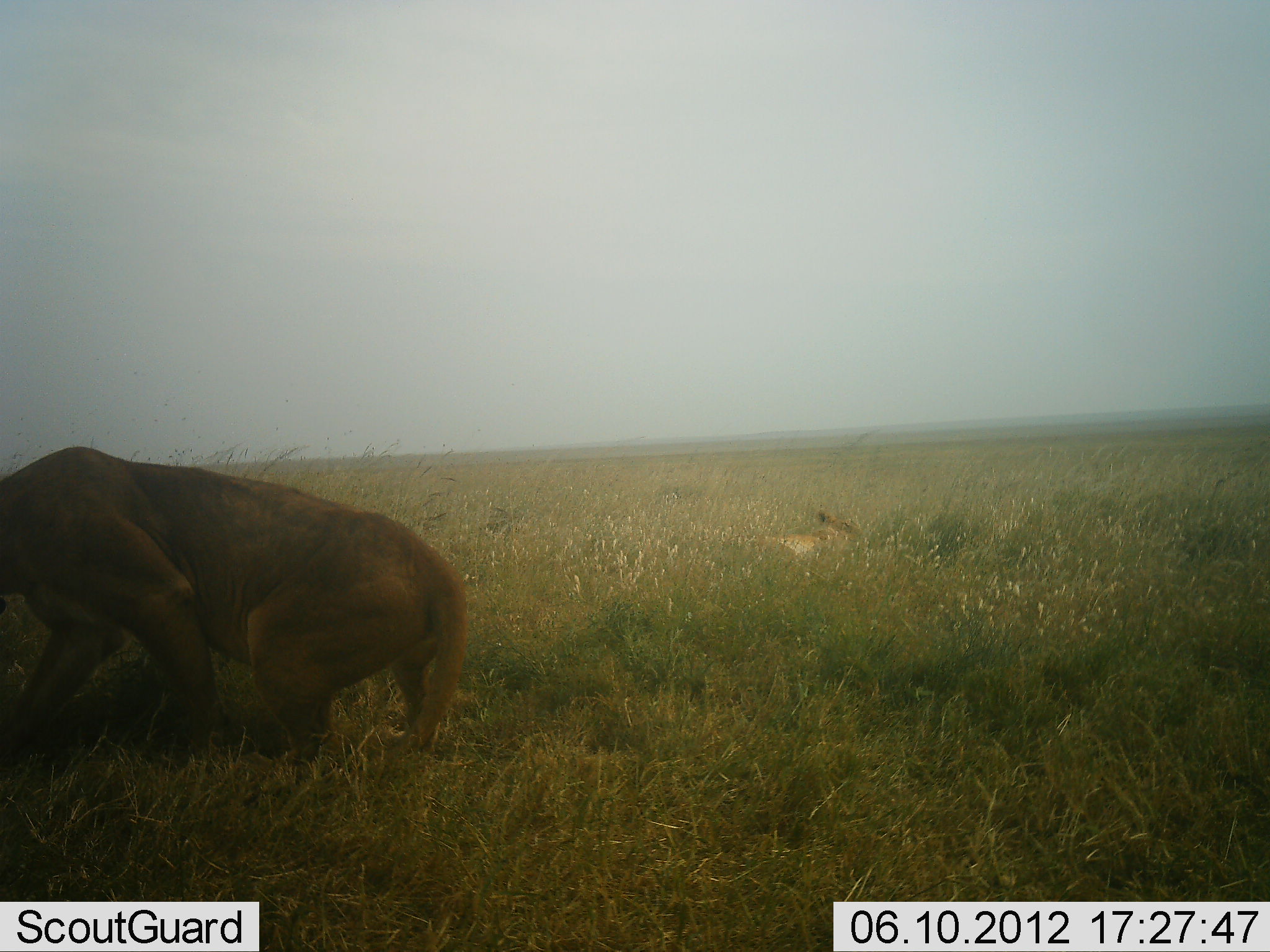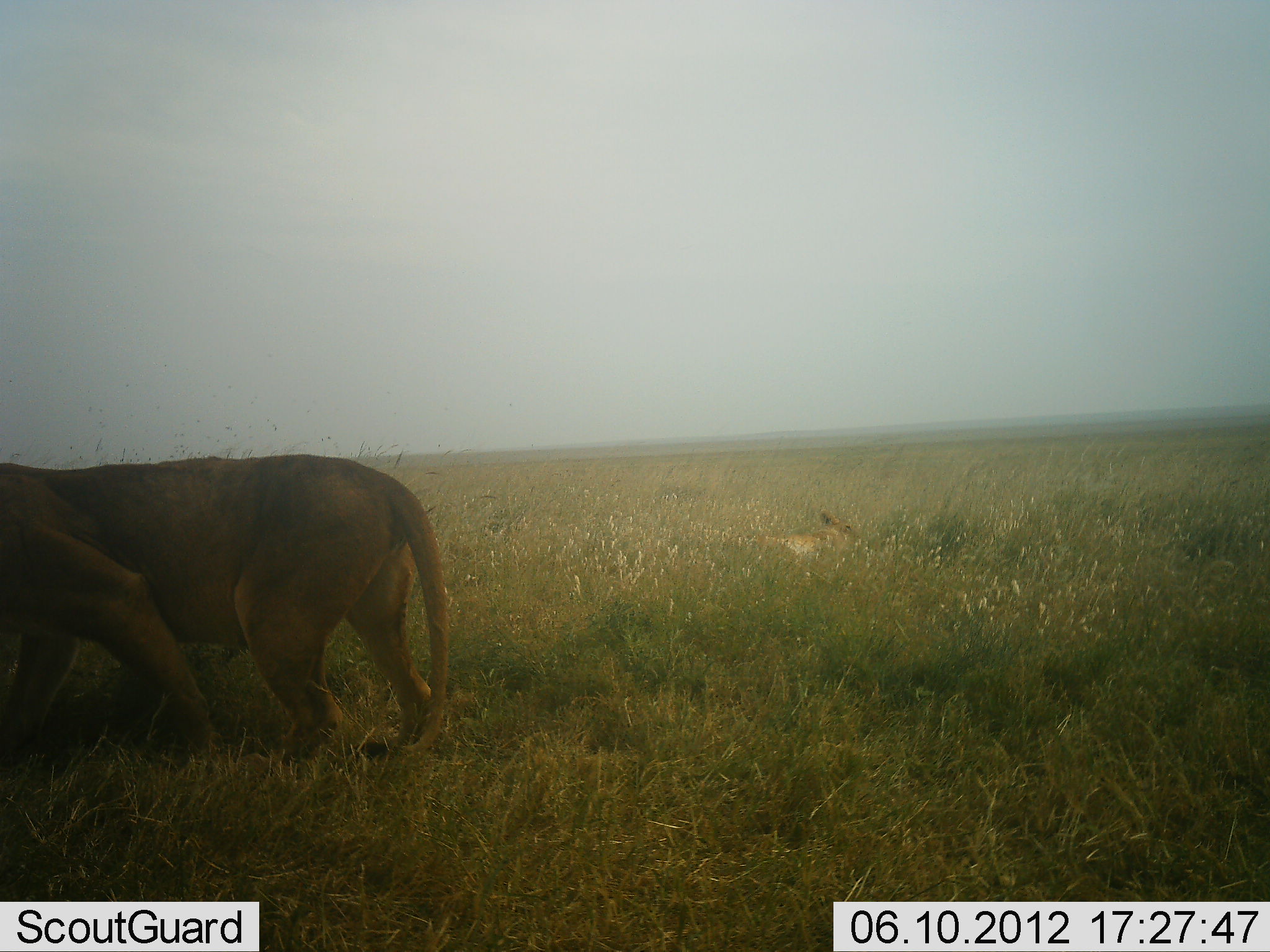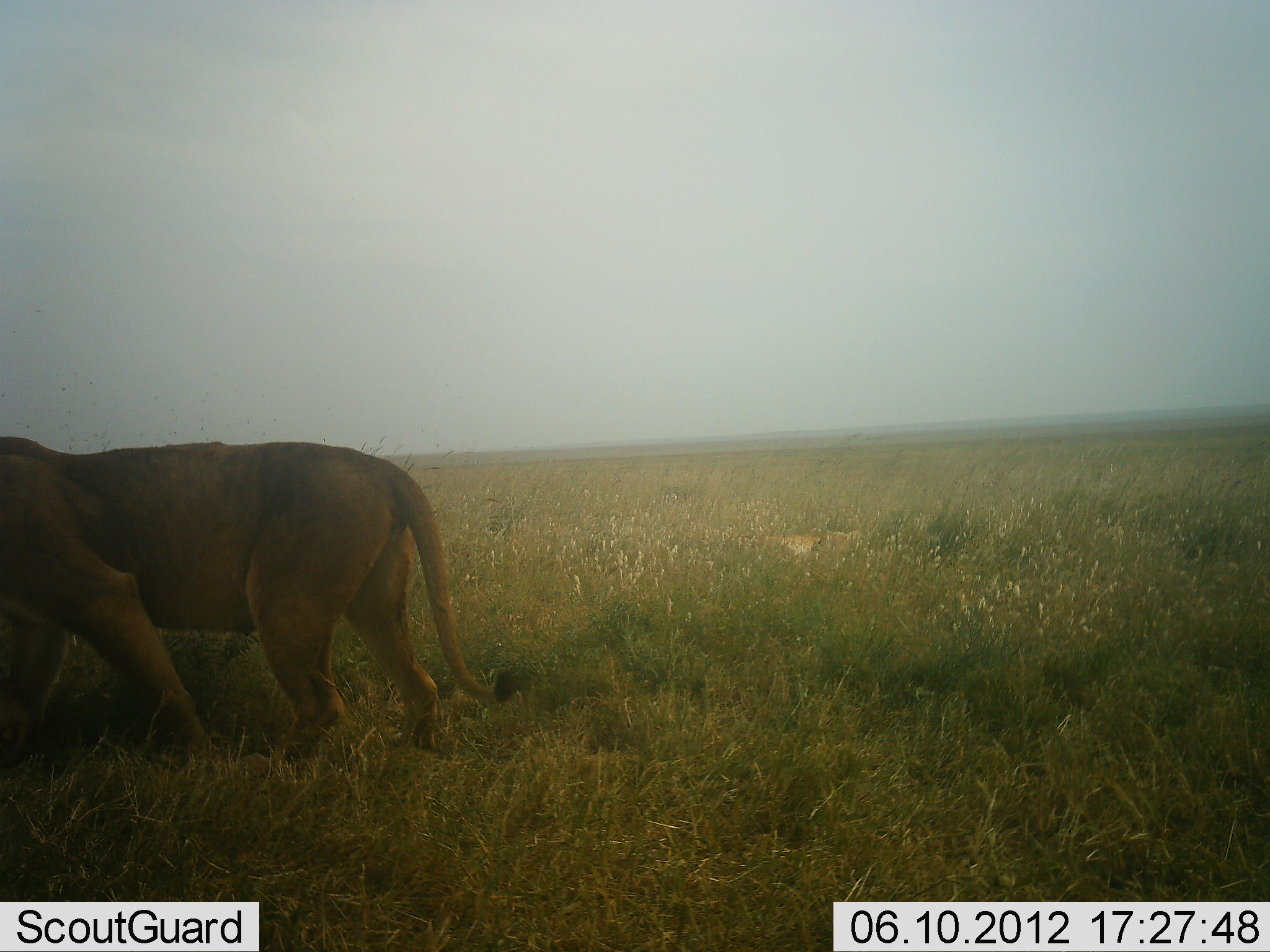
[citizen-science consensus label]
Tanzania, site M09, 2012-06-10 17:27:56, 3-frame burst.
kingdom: Animalia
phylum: Chordata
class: Mammalia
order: Carnivora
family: Felidae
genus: Panthera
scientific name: Panthera leo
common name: lion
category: lionfemale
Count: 2.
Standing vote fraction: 60%.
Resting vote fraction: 50%.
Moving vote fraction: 40%.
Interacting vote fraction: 0%.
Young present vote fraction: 0%.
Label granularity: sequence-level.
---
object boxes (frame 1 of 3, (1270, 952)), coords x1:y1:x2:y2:
animal: 0:446:468:781; 731:511:861:556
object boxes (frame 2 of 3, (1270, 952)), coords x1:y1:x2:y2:
animal: 1:454:452:769; 705:507:860:571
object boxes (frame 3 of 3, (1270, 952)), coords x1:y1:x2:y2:
animal: 0:435:521:759; 750:530:865:572